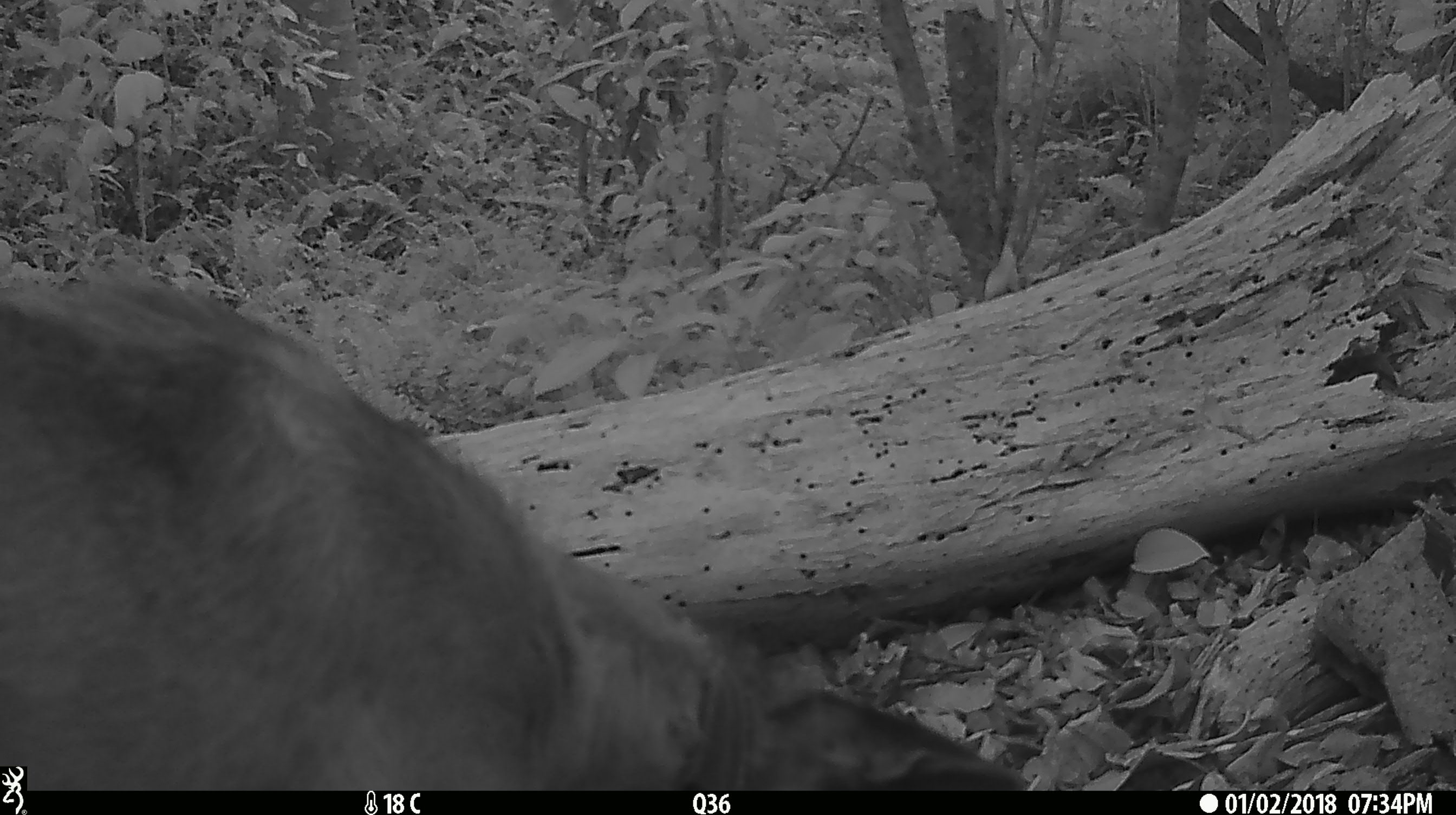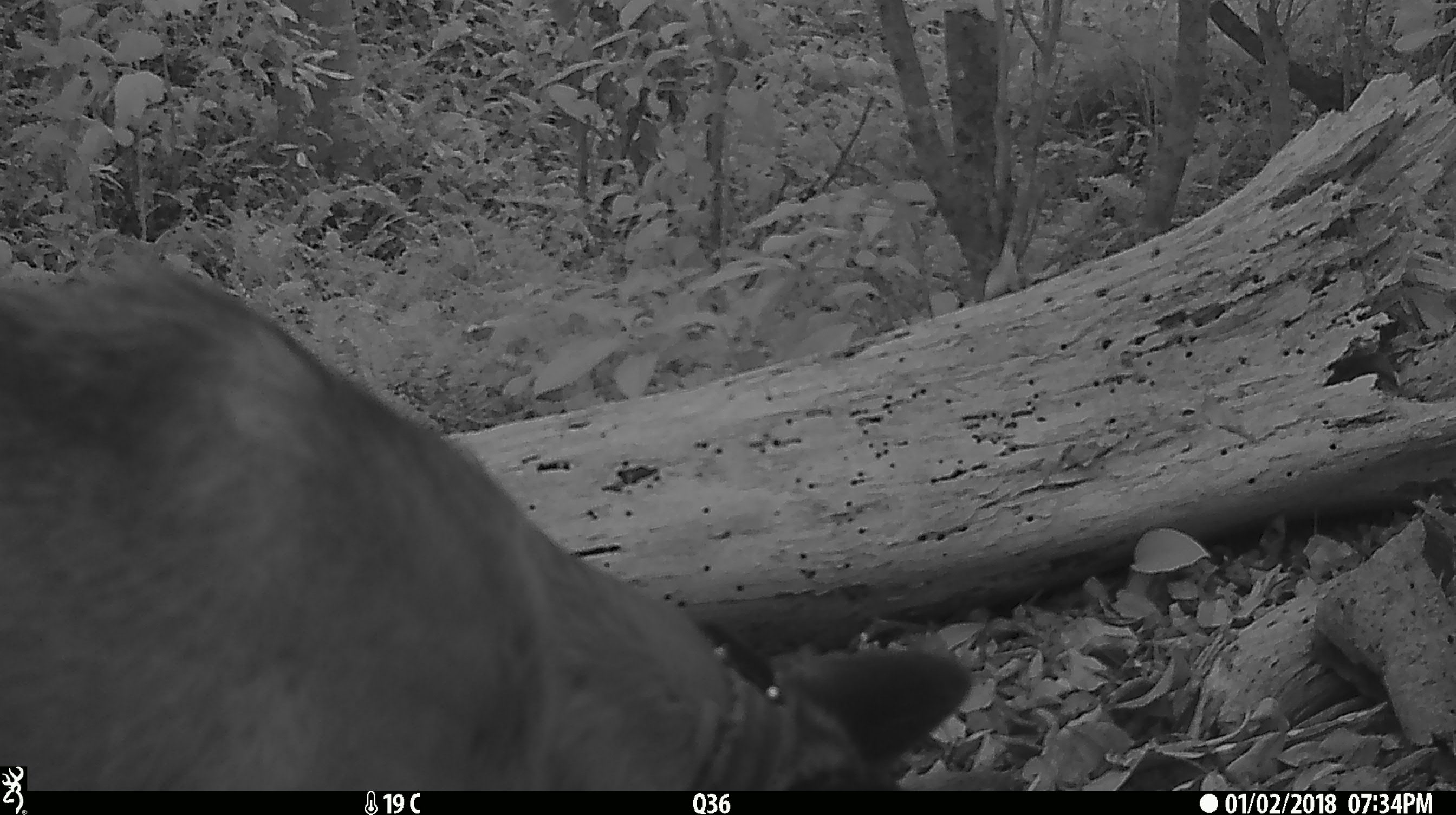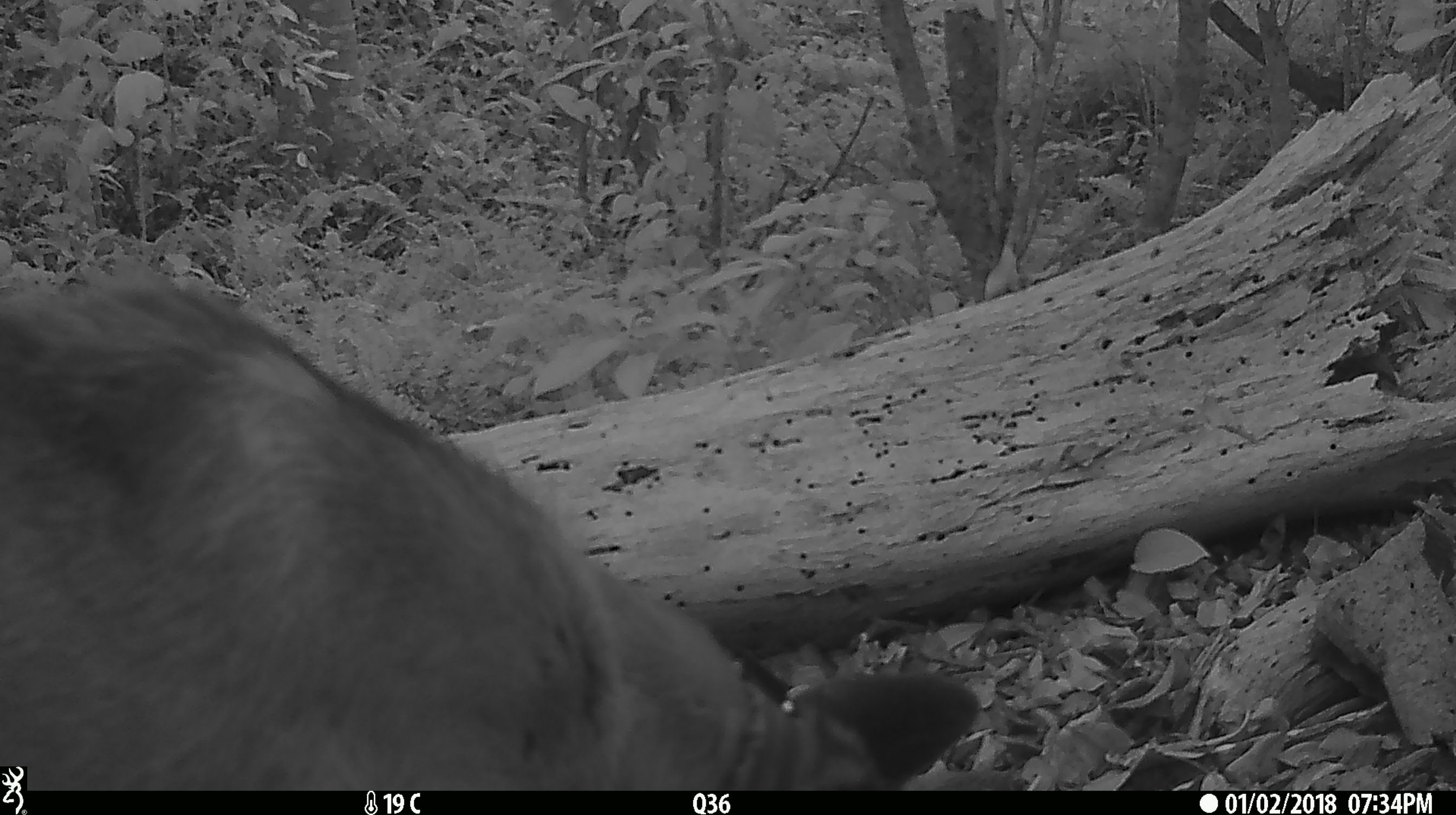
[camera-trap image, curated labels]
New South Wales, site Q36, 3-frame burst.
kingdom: Animalia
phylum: Chordata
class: Mammalia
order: Carnivora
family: Canidae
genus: Canis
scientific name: Canis familiaris dingo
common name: dingo